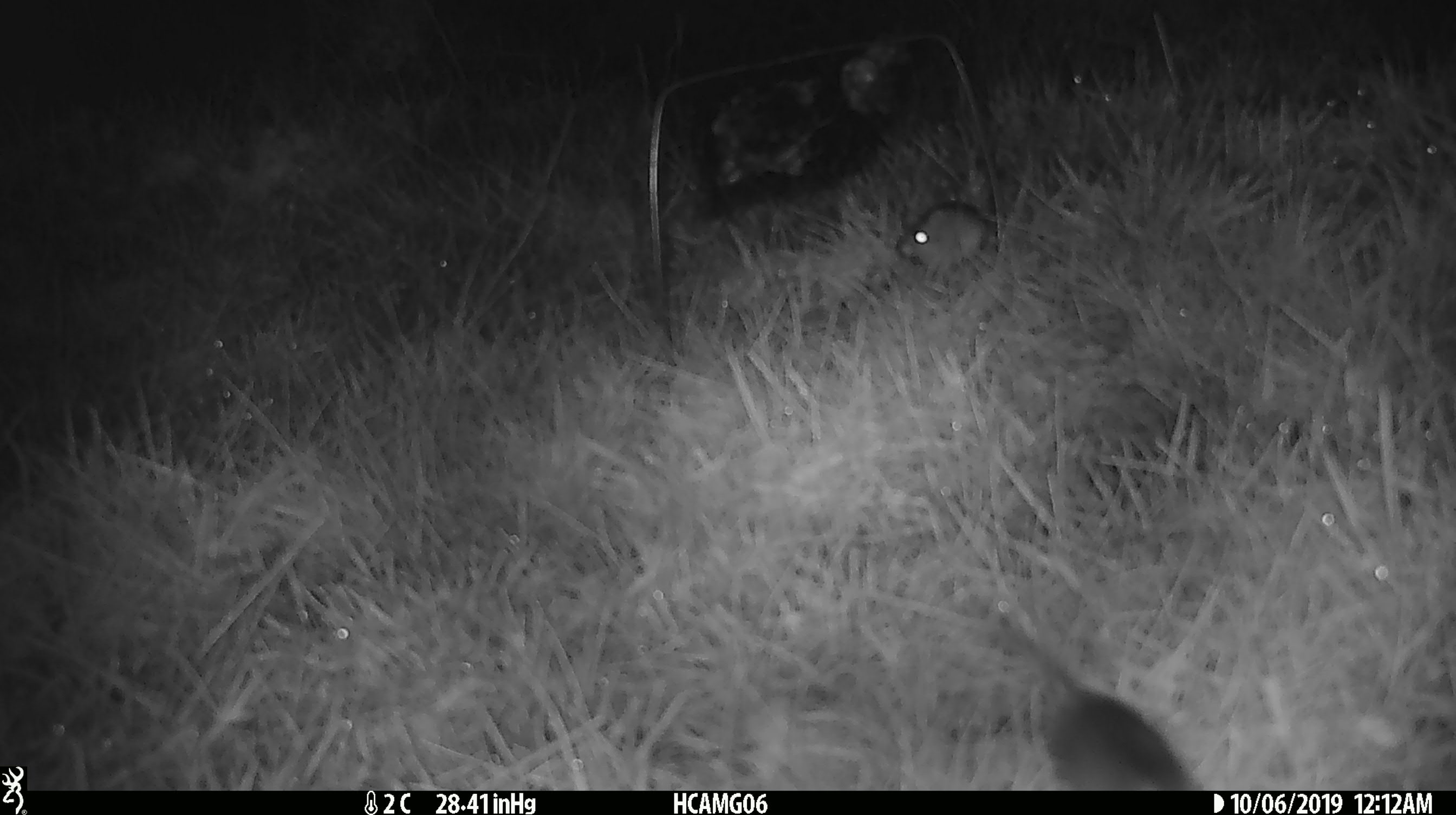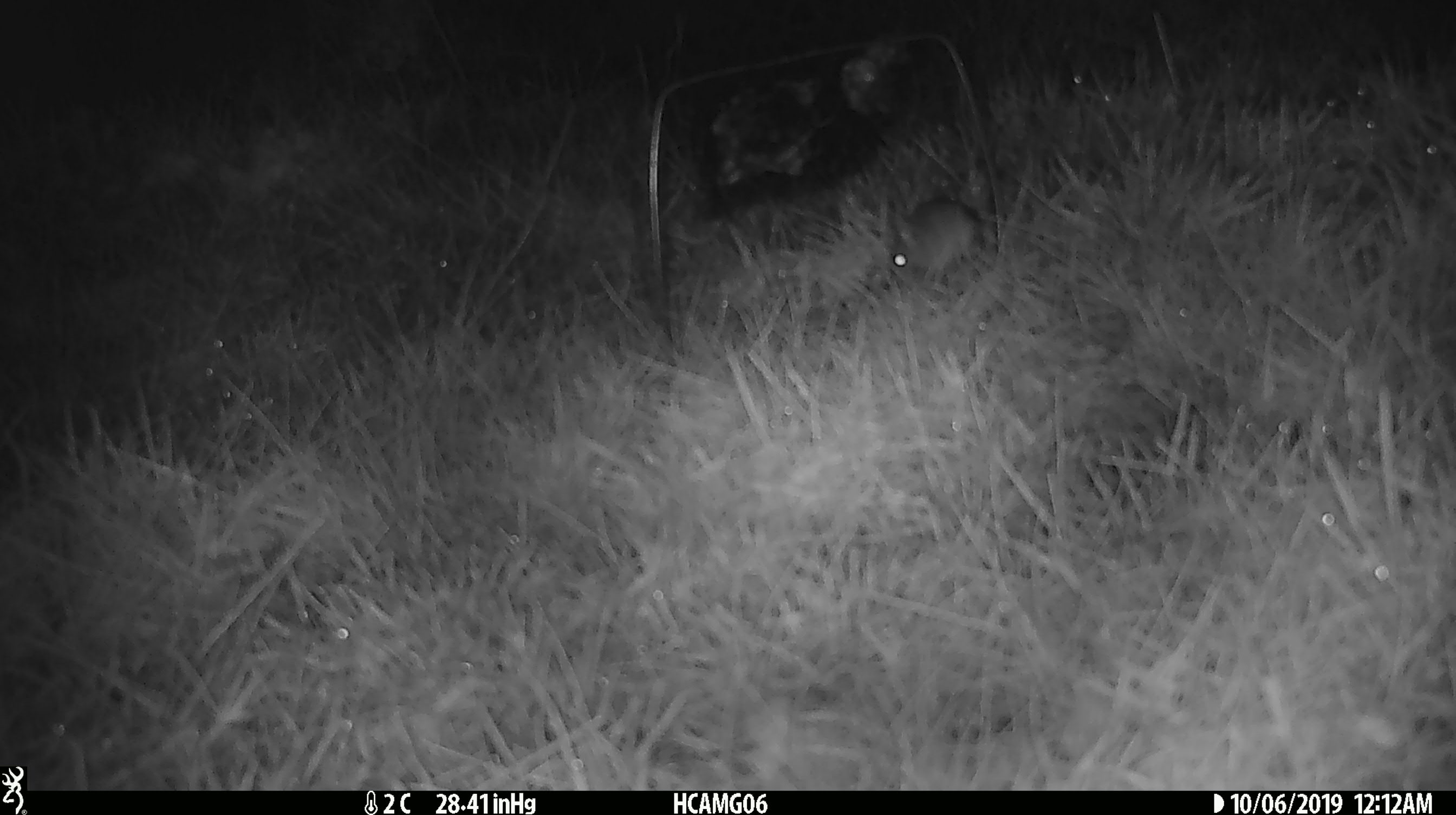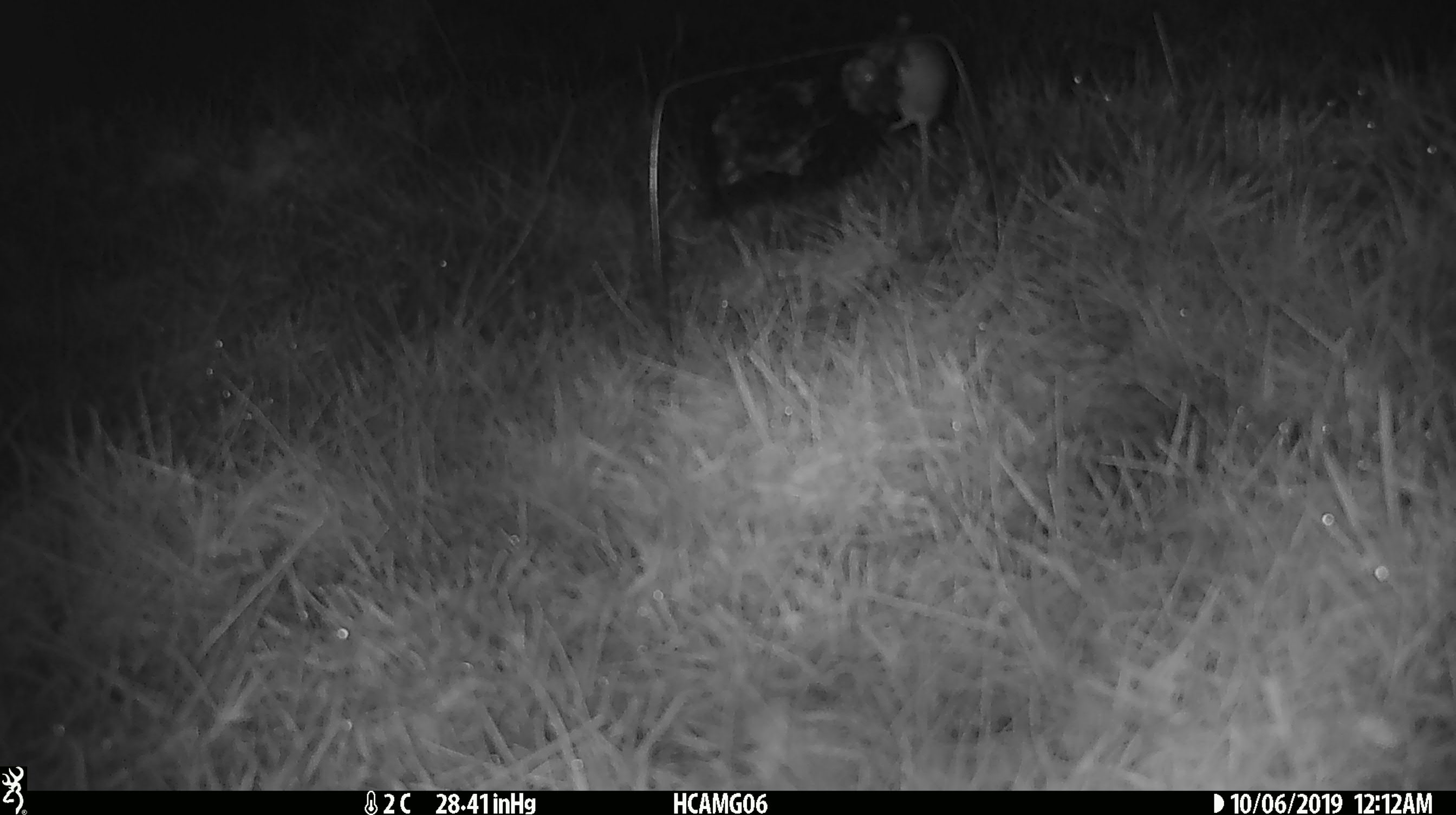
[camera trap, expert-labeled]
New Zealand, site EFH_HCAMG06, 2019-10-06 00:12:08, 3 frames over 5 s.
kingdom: Animalia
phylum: Chordata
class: Mammalia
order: Rodentia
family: Muridae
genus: Mus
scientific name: Mus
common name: mouse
Mouse (Mus).